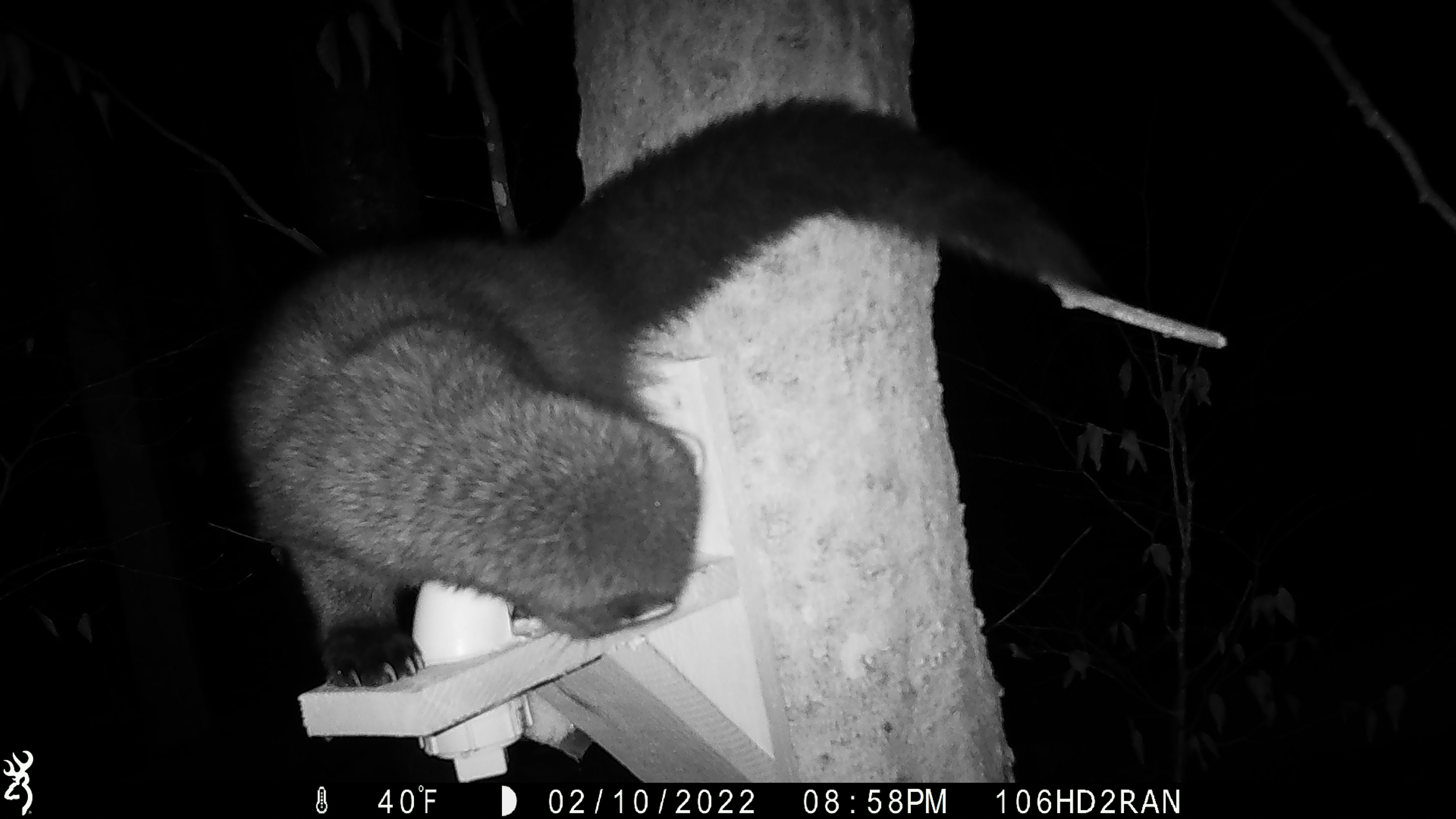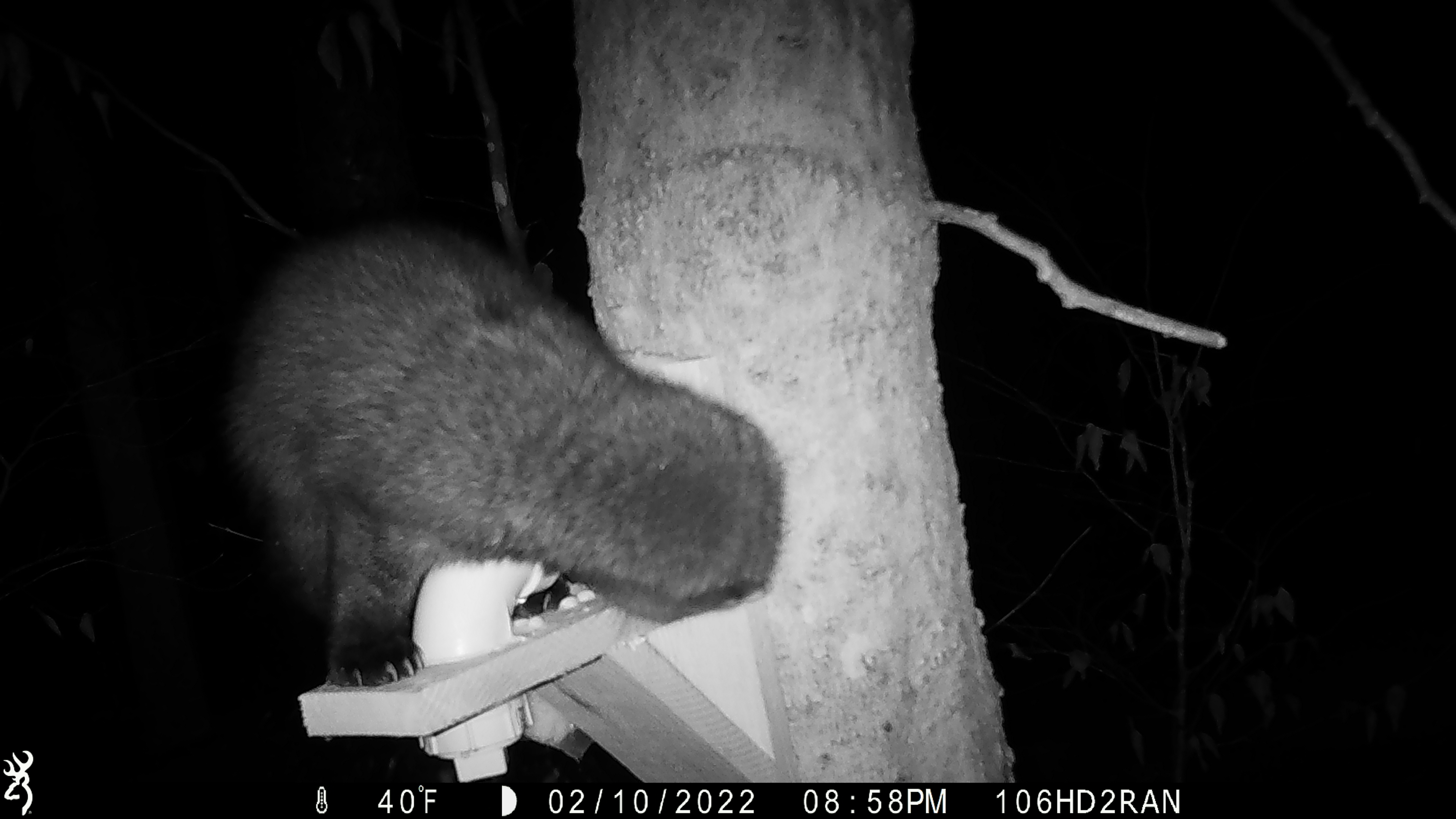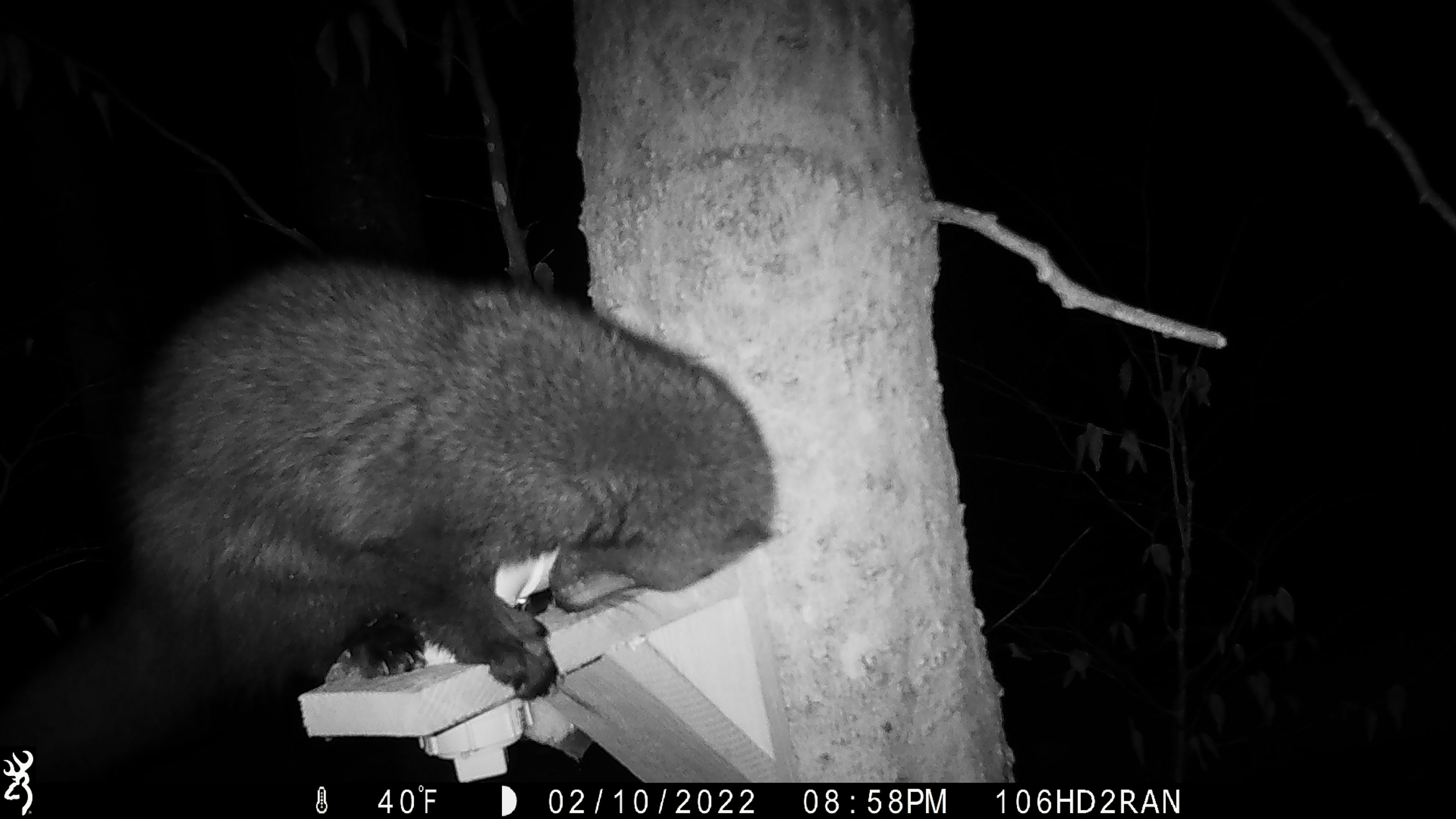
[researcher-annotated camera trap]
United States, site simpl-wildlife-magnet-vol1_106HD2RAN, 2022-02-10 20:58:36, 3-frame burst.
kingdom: Animalia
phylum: Chordata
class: Mammalia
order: Carnivora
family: Mustelidae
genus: Pekania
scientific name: Pekania pennanti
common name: fisher